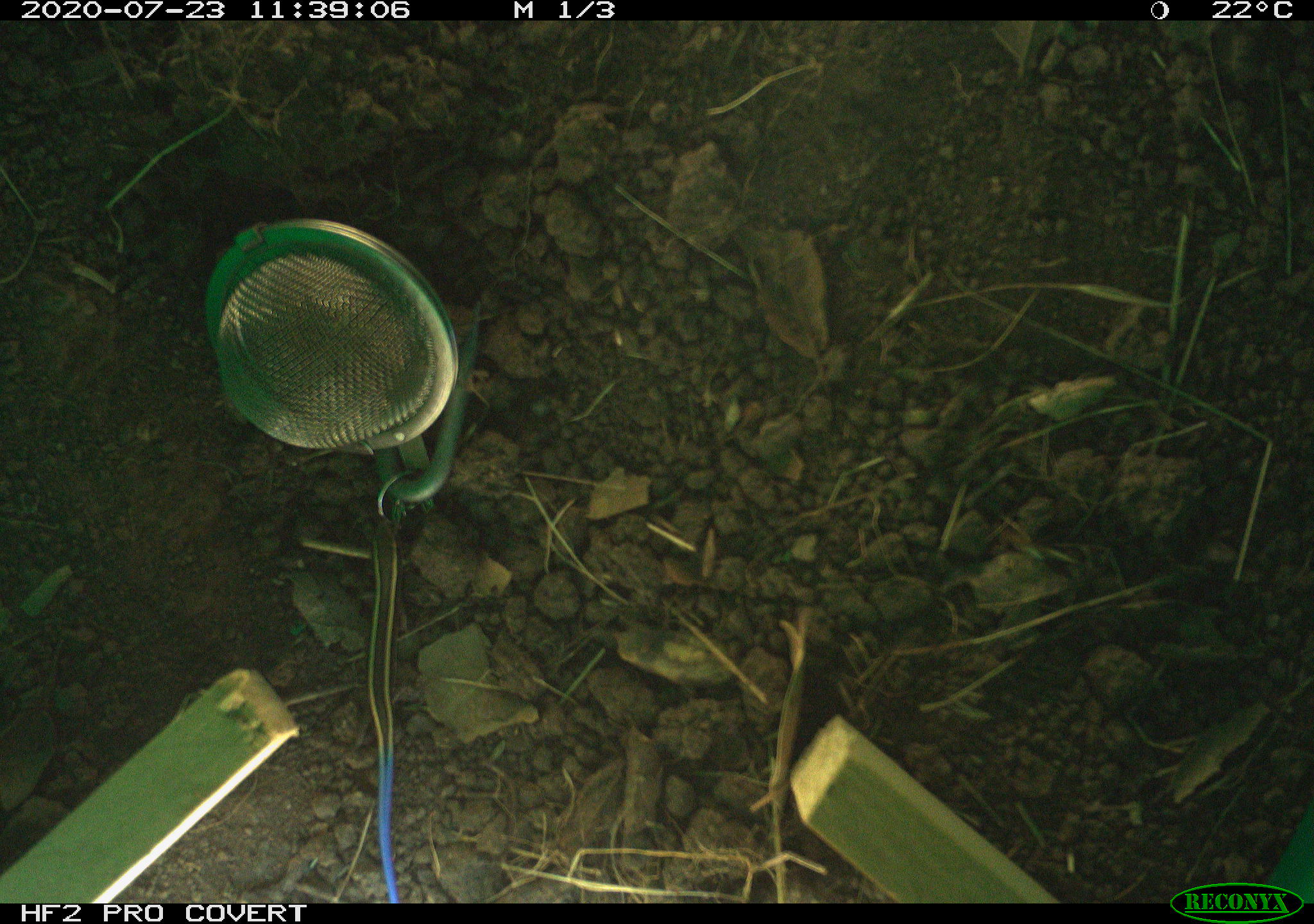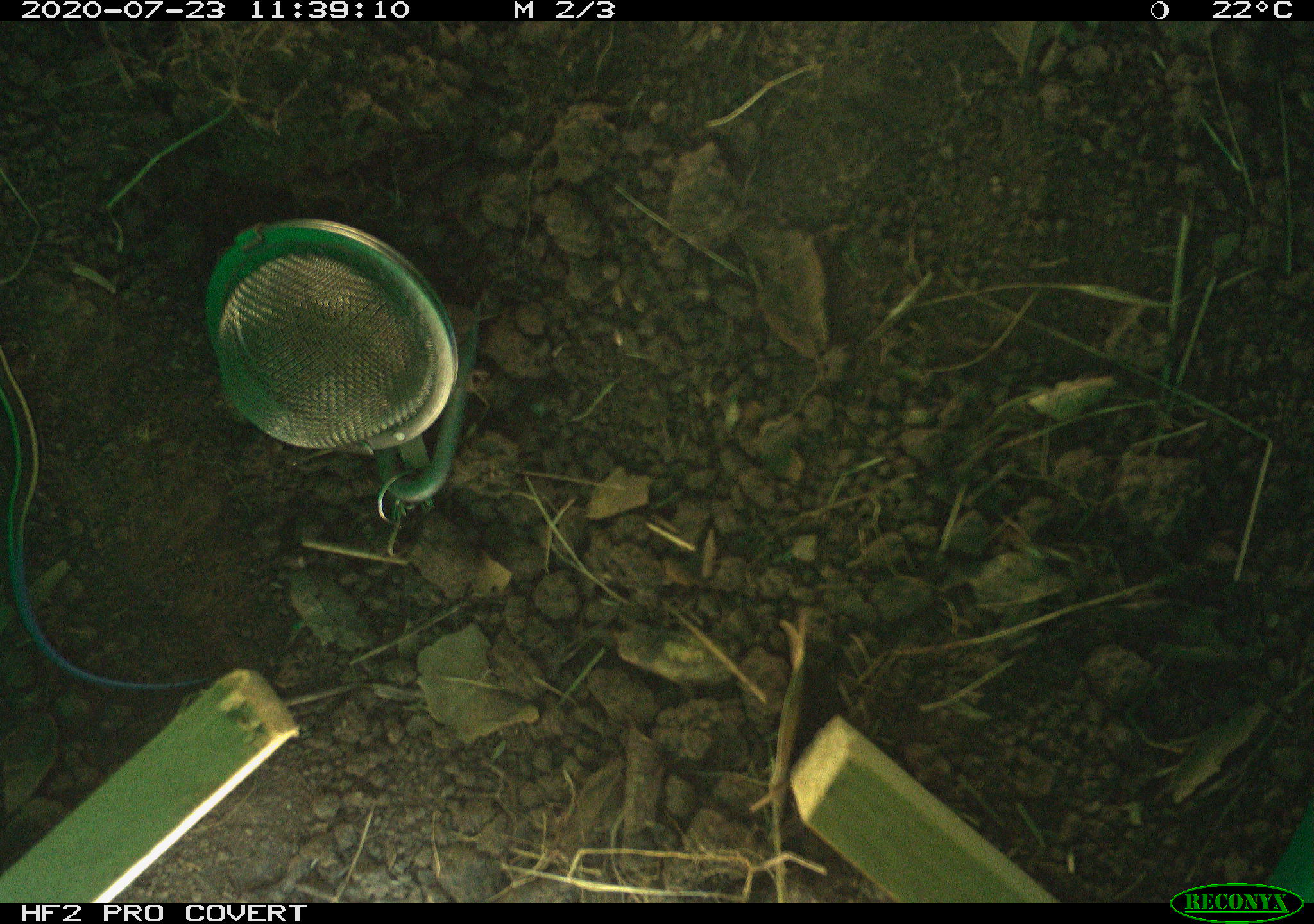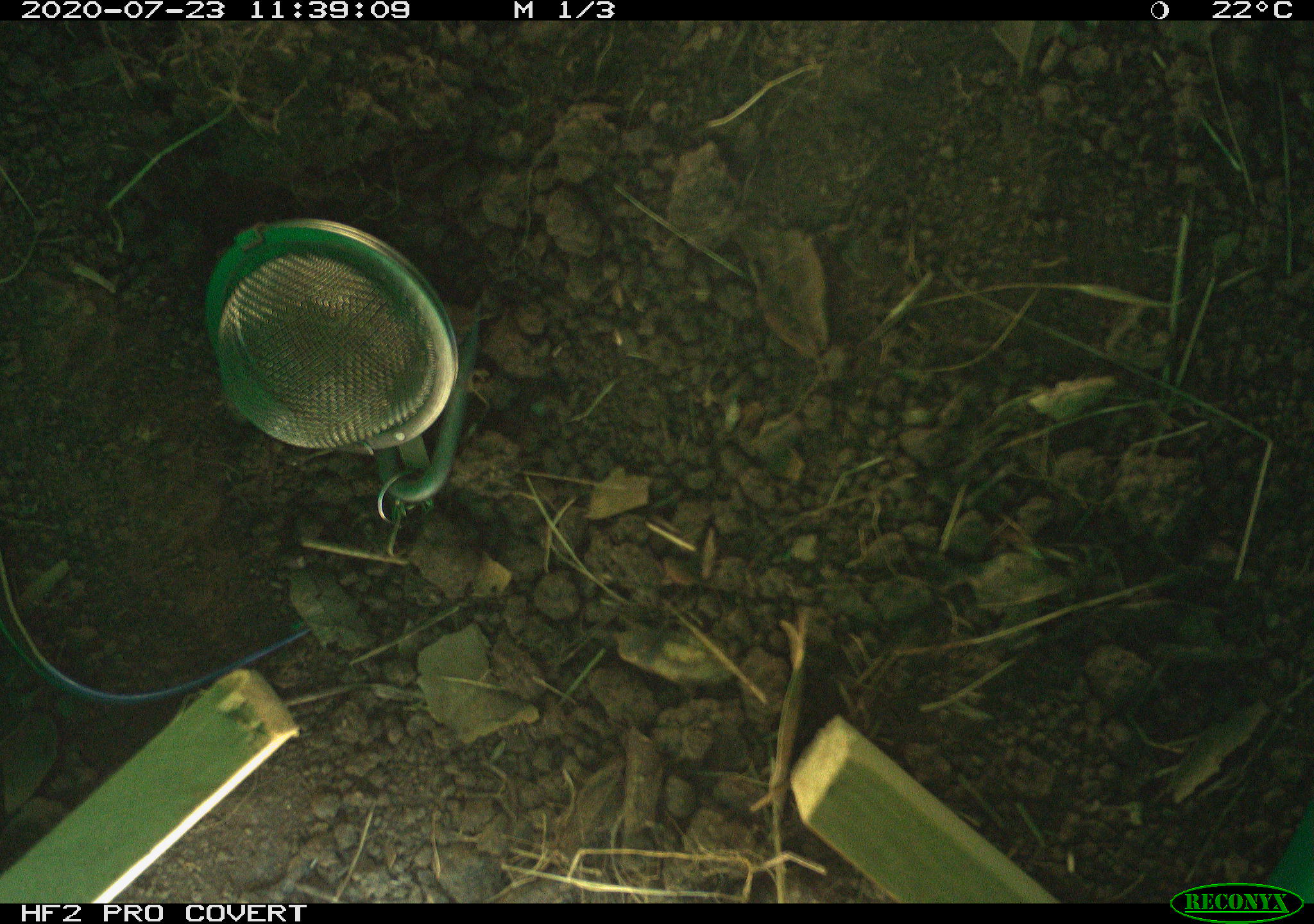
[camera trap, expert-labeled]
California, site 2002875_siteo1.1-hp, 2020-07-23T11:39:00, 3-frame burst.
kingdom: Animalia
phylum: Chordata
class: Reptilia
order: Squamata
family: Scincidae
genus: Plestiodon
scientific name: Plestiodon skiltonianus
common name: western skink